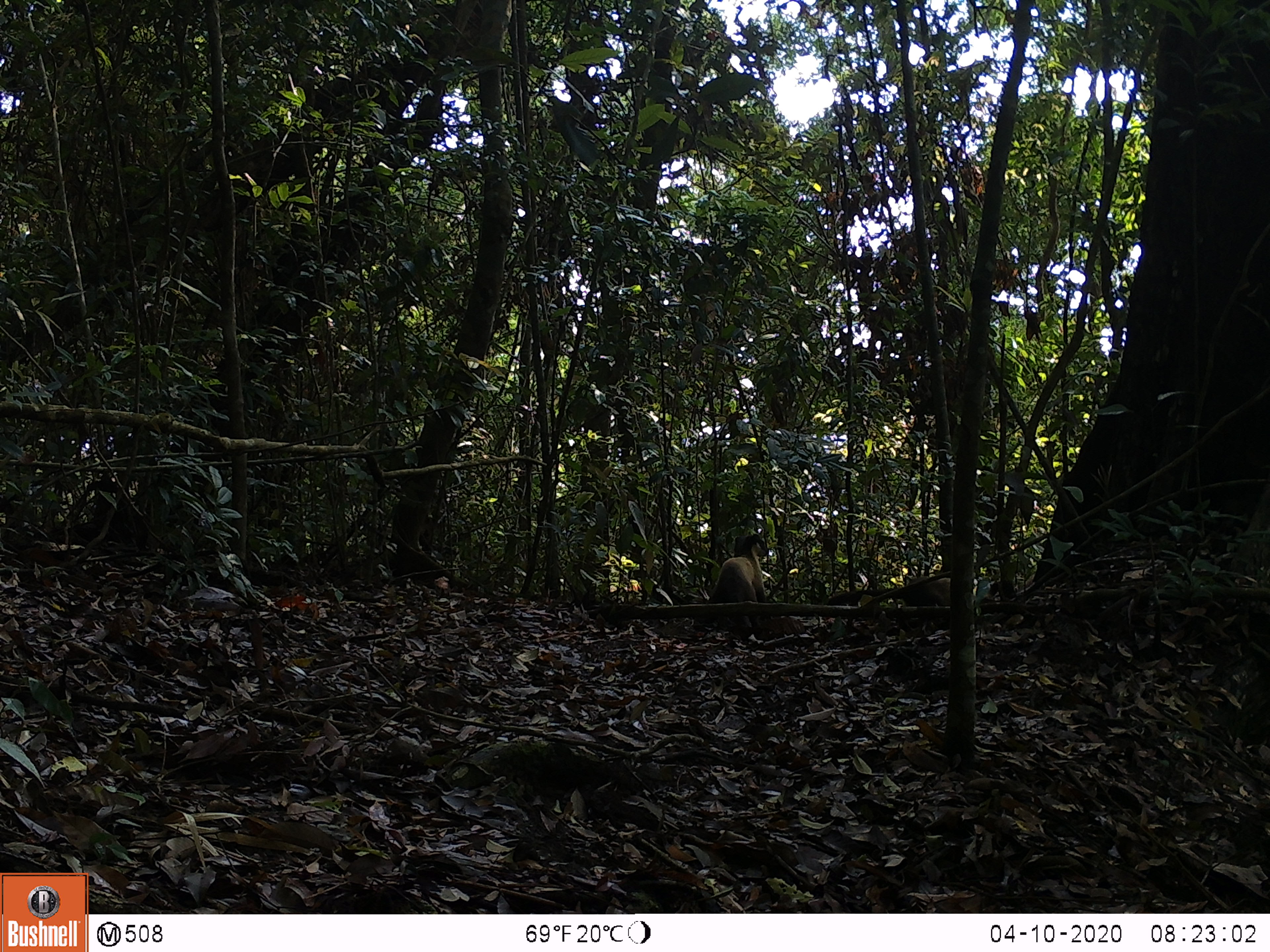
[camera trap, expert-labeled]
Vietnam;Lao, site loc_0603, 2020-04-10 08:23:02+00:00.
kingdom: Animalia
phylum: Chordata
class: Mammalia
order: Carnivora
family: Mustelidae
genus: Martes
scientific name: Martes flavigula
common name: yellow-throated marten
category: yellow throated marten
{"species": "yellow throated marten (yellow-throated marten) (Martes flavigula)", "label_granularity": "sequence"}